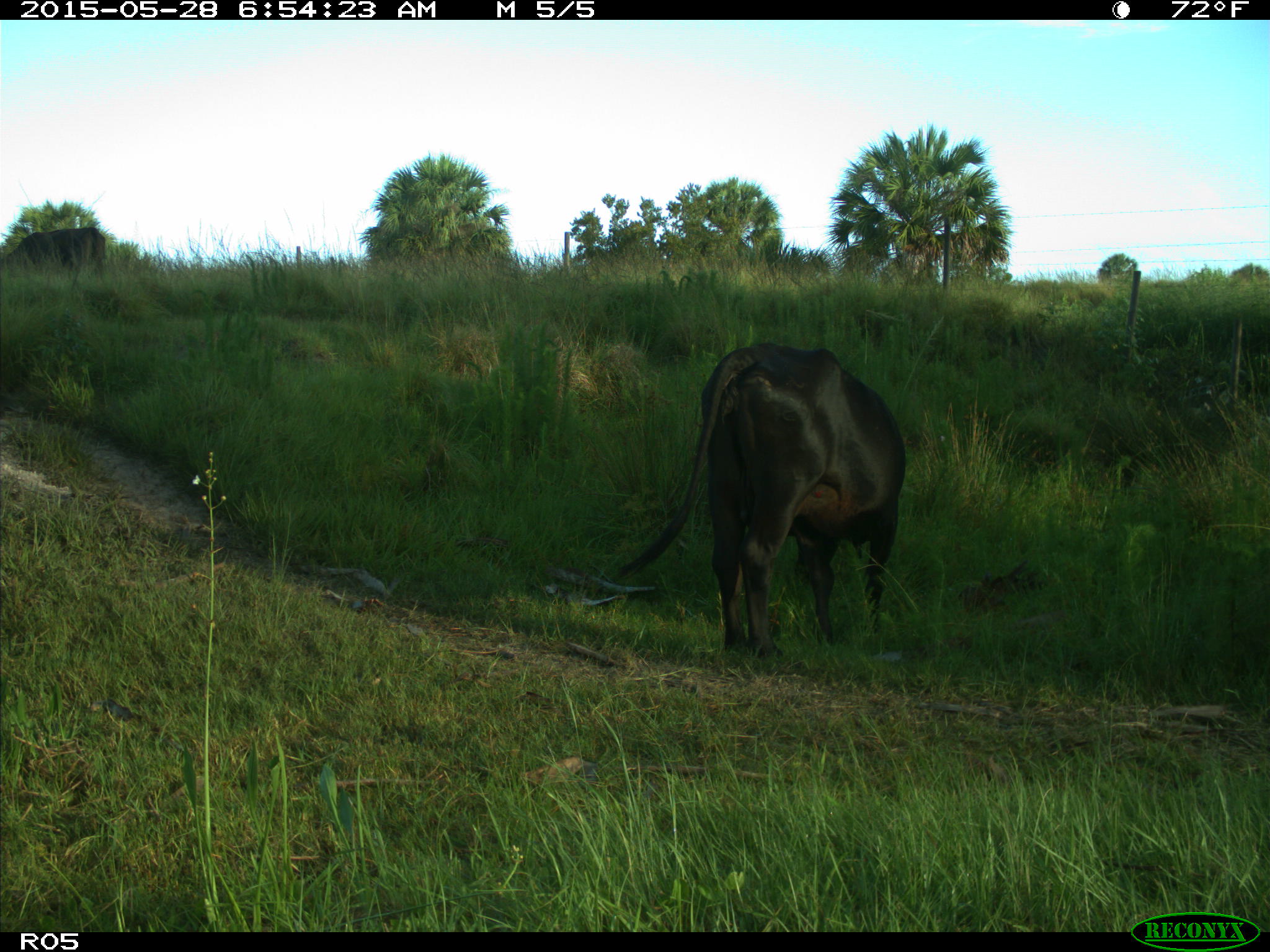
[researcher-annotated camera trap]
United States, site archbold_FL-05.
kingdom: Animalia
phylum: Chordata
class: Mammalia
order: Artiodactyla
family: Bovidae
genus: Bos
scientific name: Bos taurus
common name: domestic cow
Bos taurus (domestic cow).